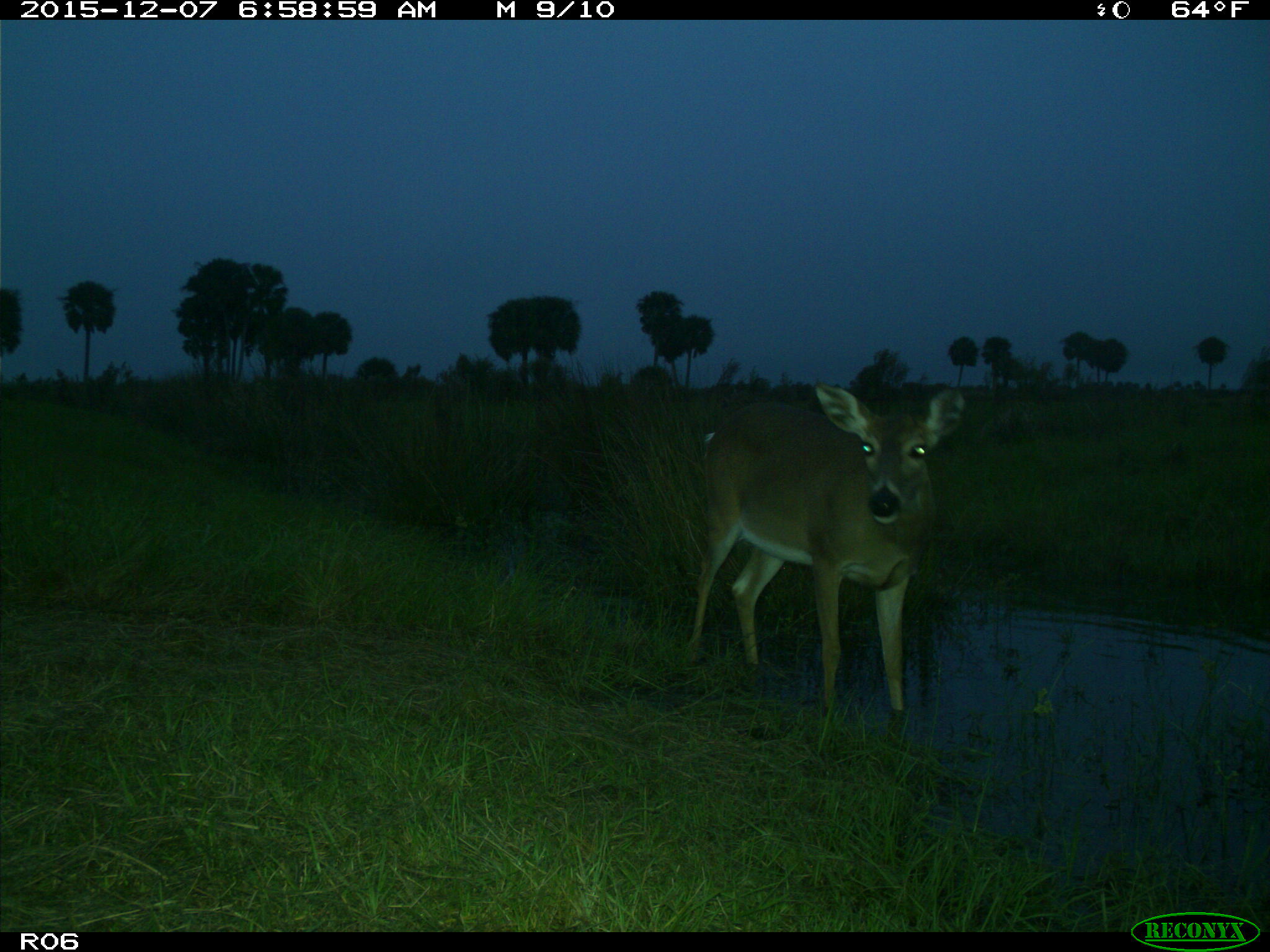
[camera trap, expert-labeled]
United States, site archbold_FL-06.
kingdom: Animalia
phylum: Chordata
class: Mammalia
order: Artiodactyla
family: Cervidae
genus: Odocoileus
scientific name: Odocoileus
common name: deer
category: unidentified deer